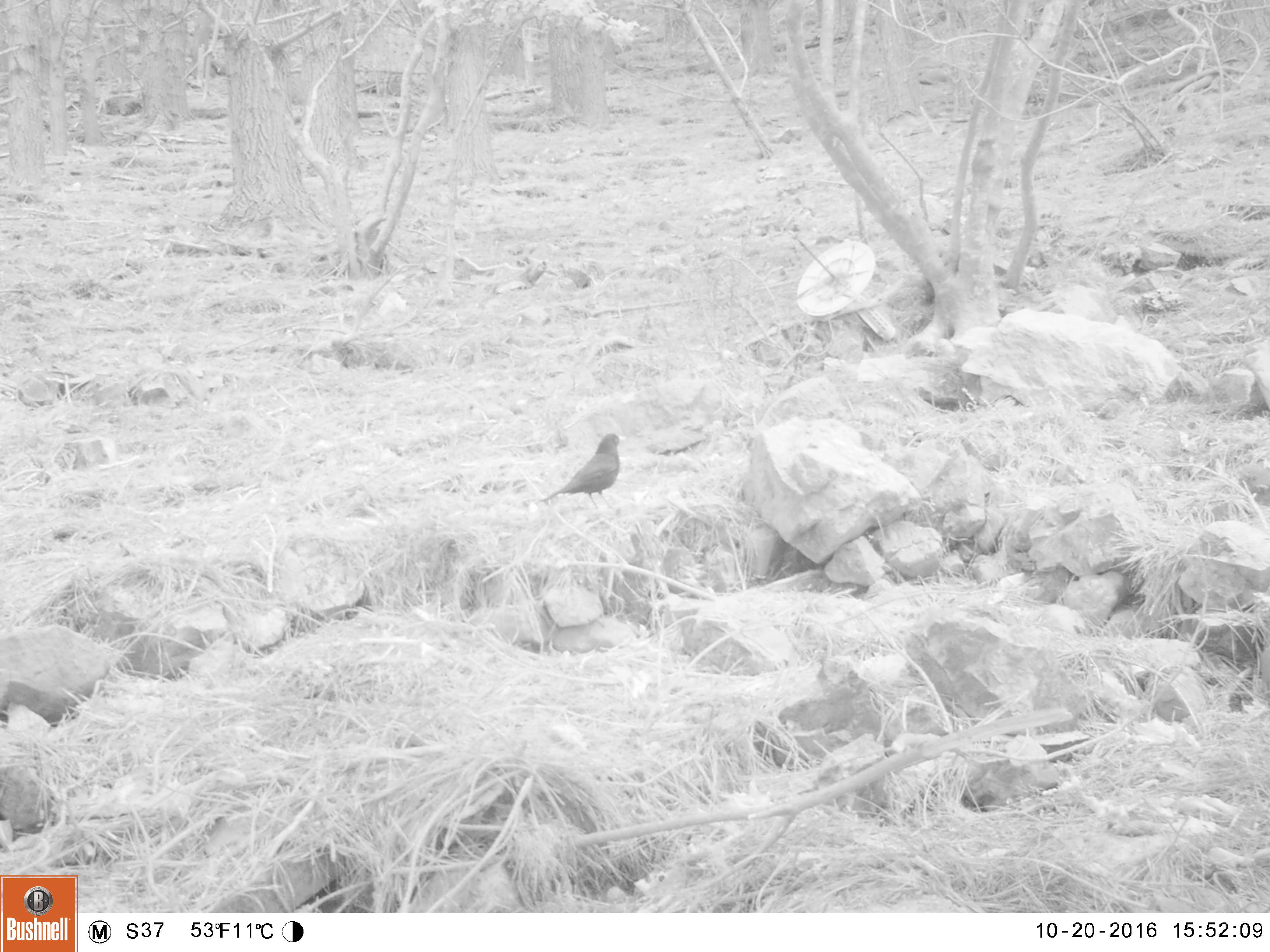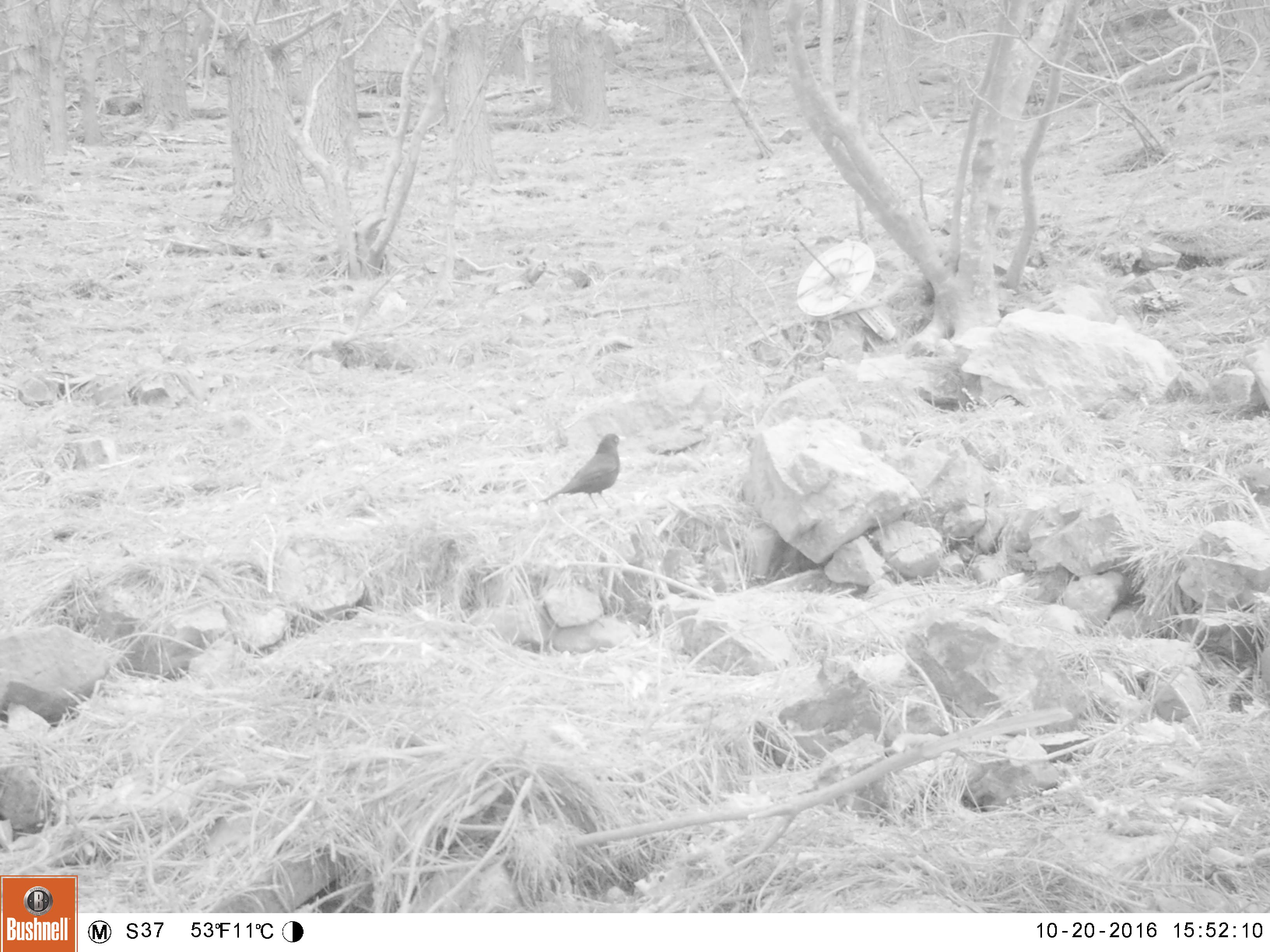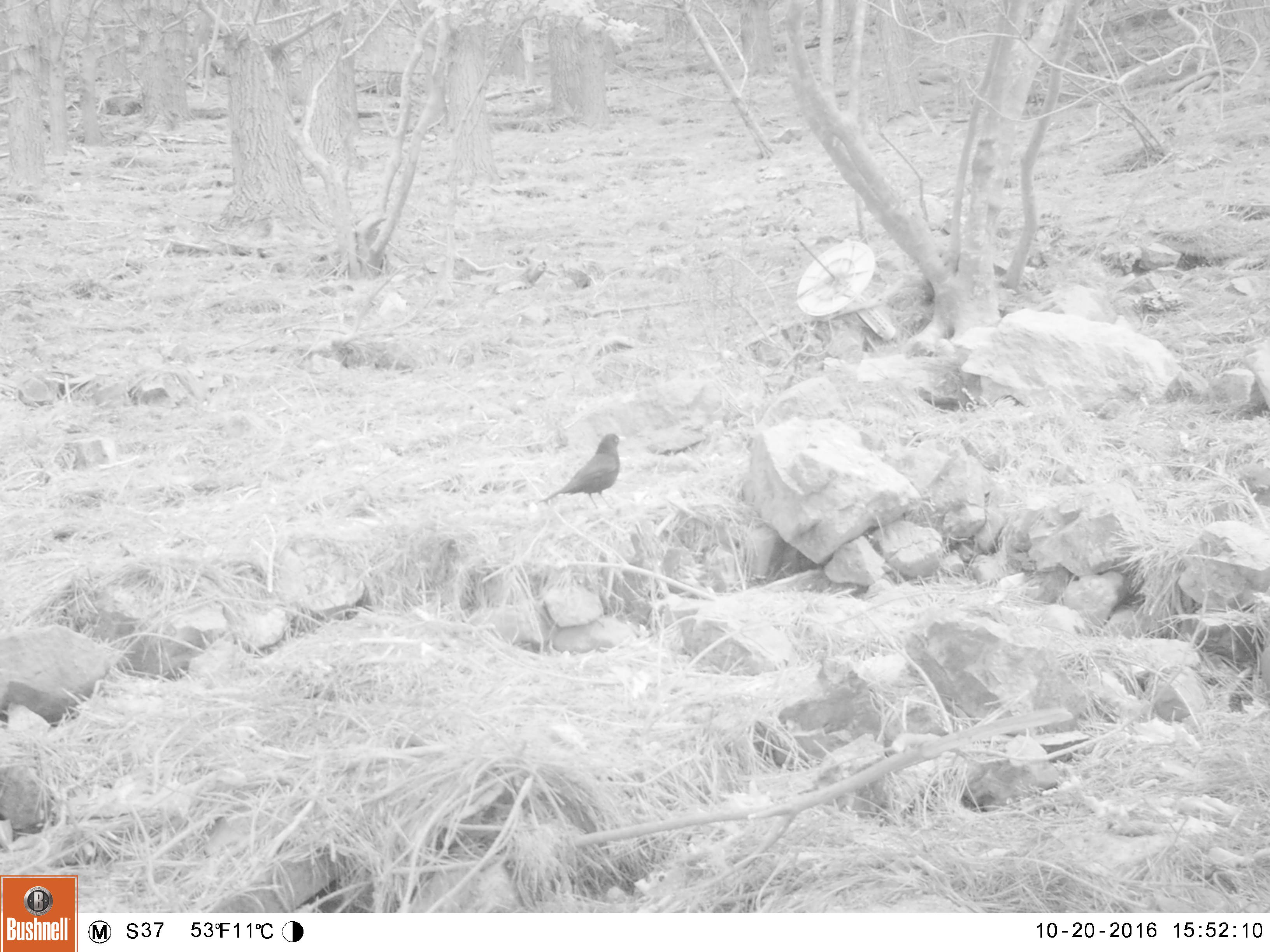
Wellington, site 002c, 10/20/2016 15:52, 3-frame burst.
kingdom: Animalia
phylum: Chordata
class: Aves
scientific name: Aves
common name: bird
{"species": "bird (Aves)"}